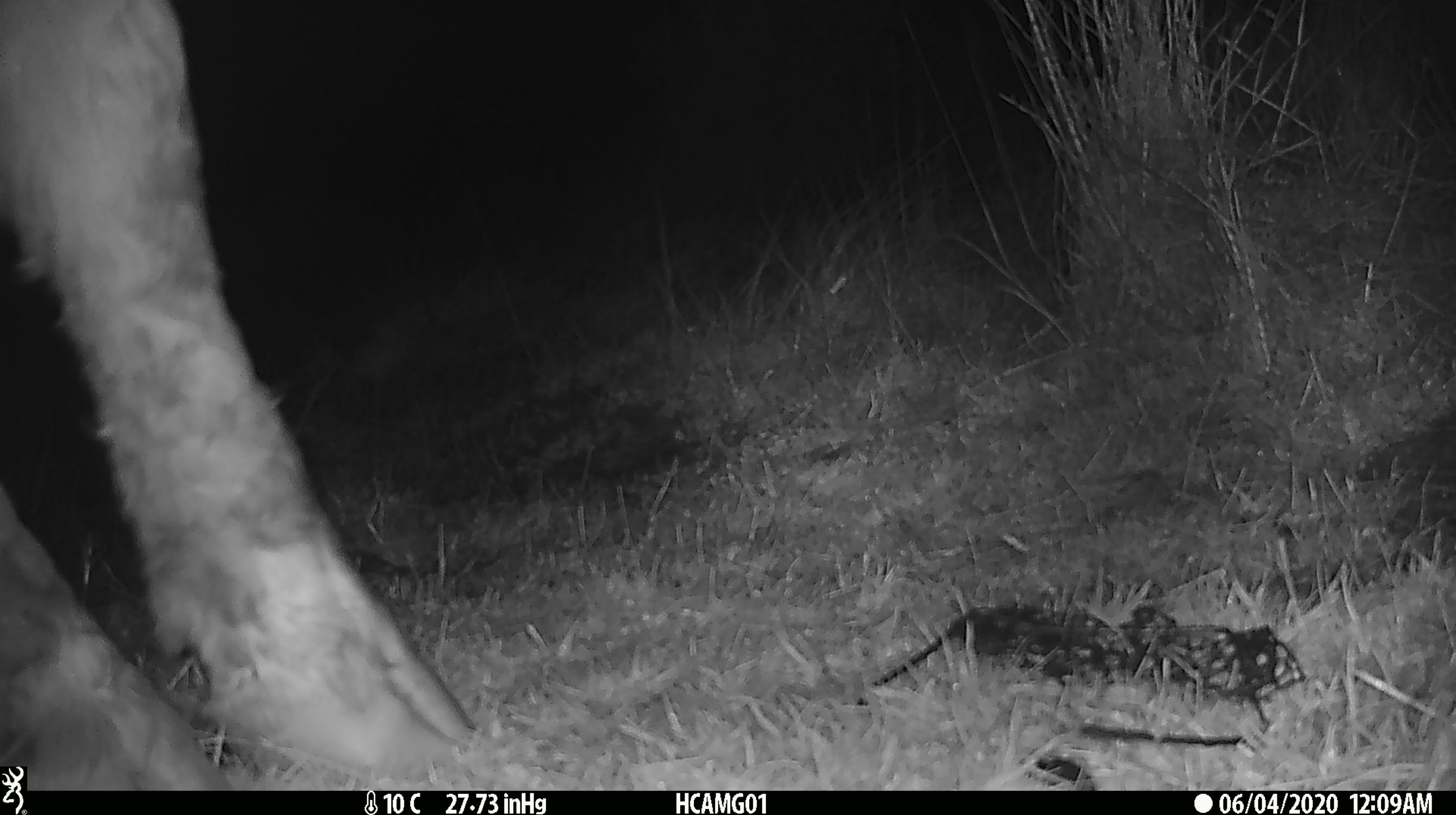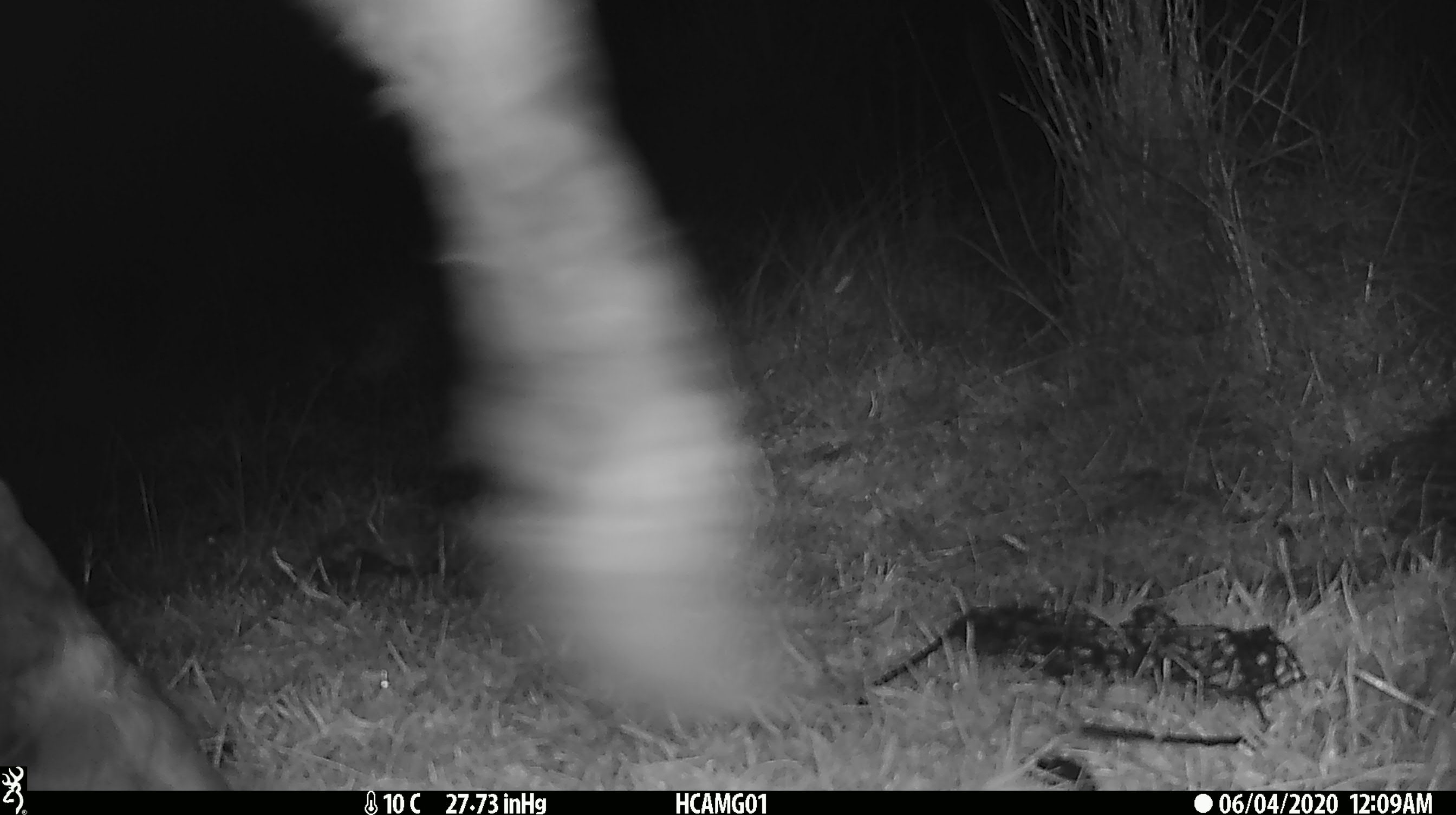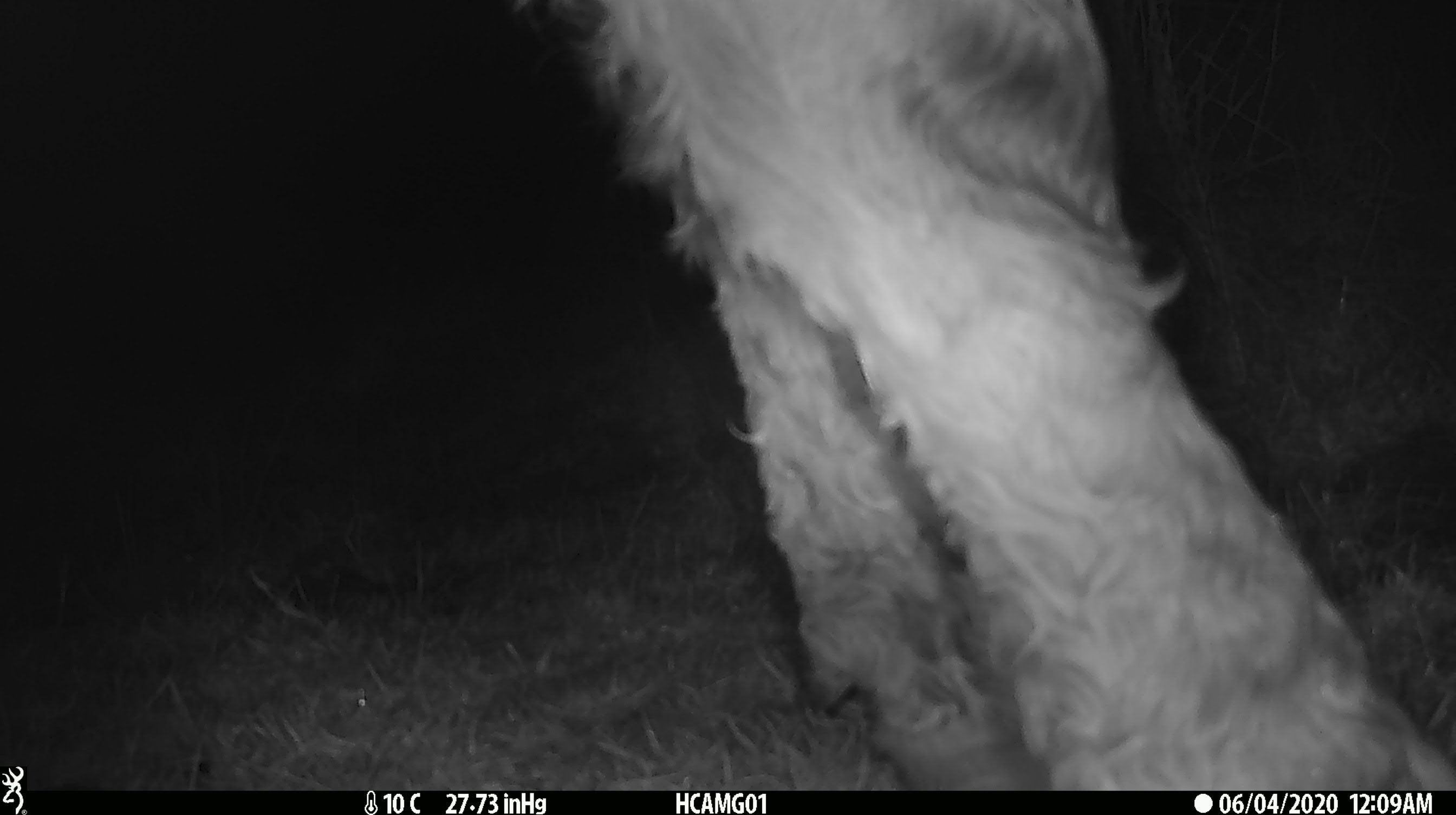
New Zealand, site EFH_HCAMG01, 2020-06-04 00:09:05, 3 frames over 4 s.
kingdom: Animalia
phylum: Chordata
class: Mammalia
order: Artiodactyla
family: Bovidae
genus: Bos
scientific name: Bos taurus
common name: domestic cow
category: cow